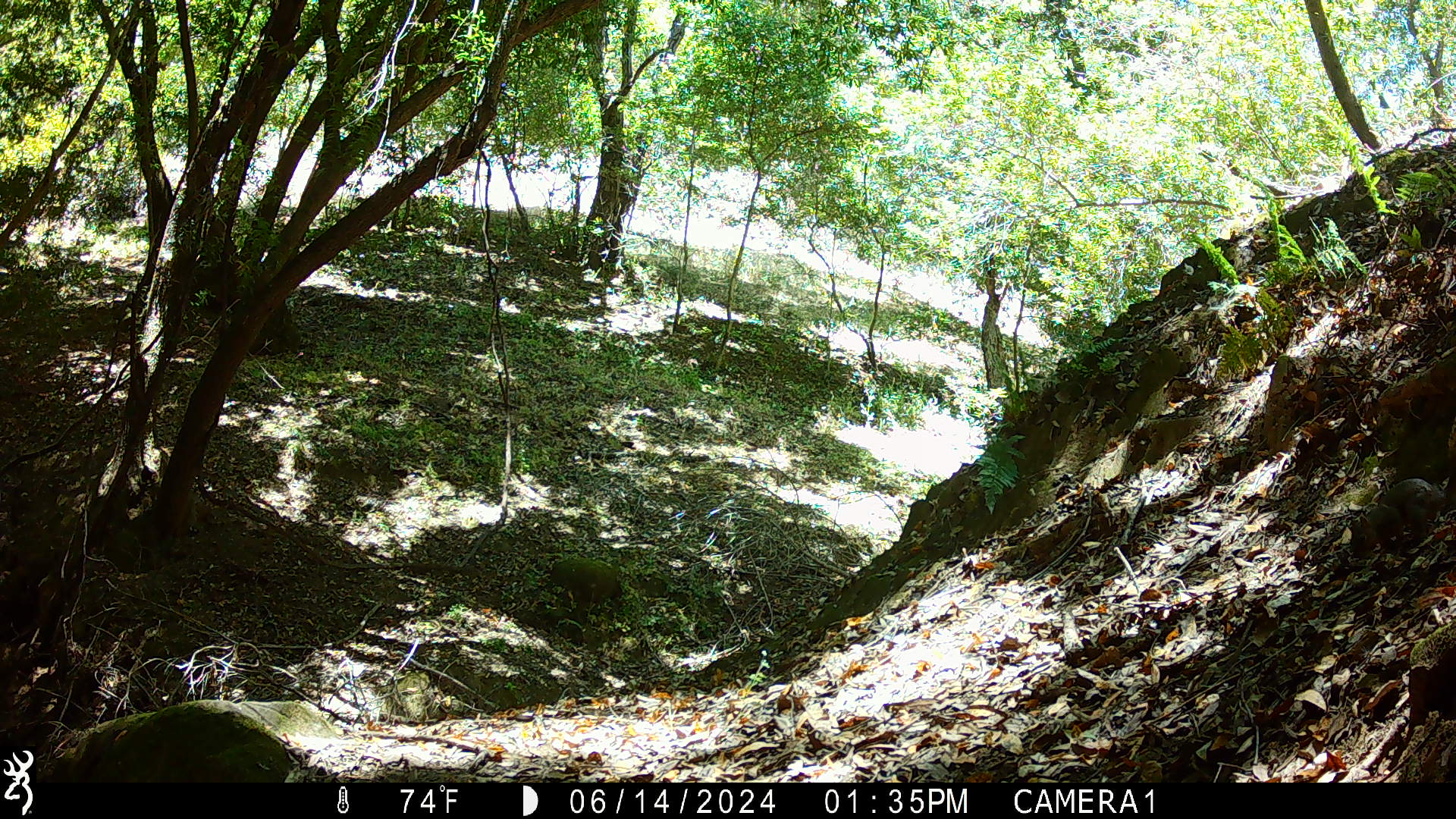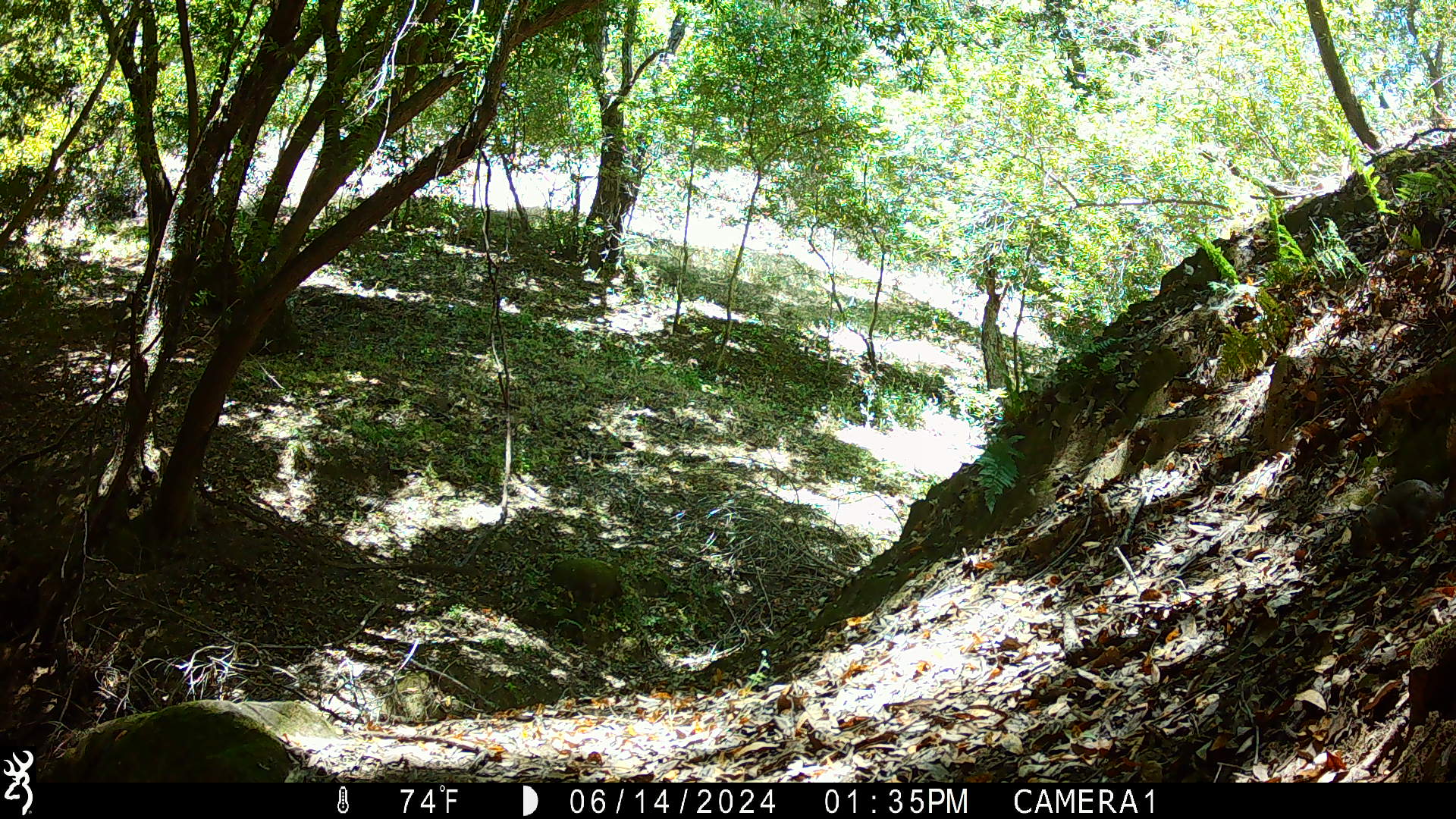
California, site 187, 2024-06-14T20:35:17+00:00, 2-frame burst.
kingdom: Animalia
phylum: Chordata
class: Mammalia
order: Rodentia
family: Sciuridae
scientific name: Sciuridae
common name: squirrel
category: unknown squirrel